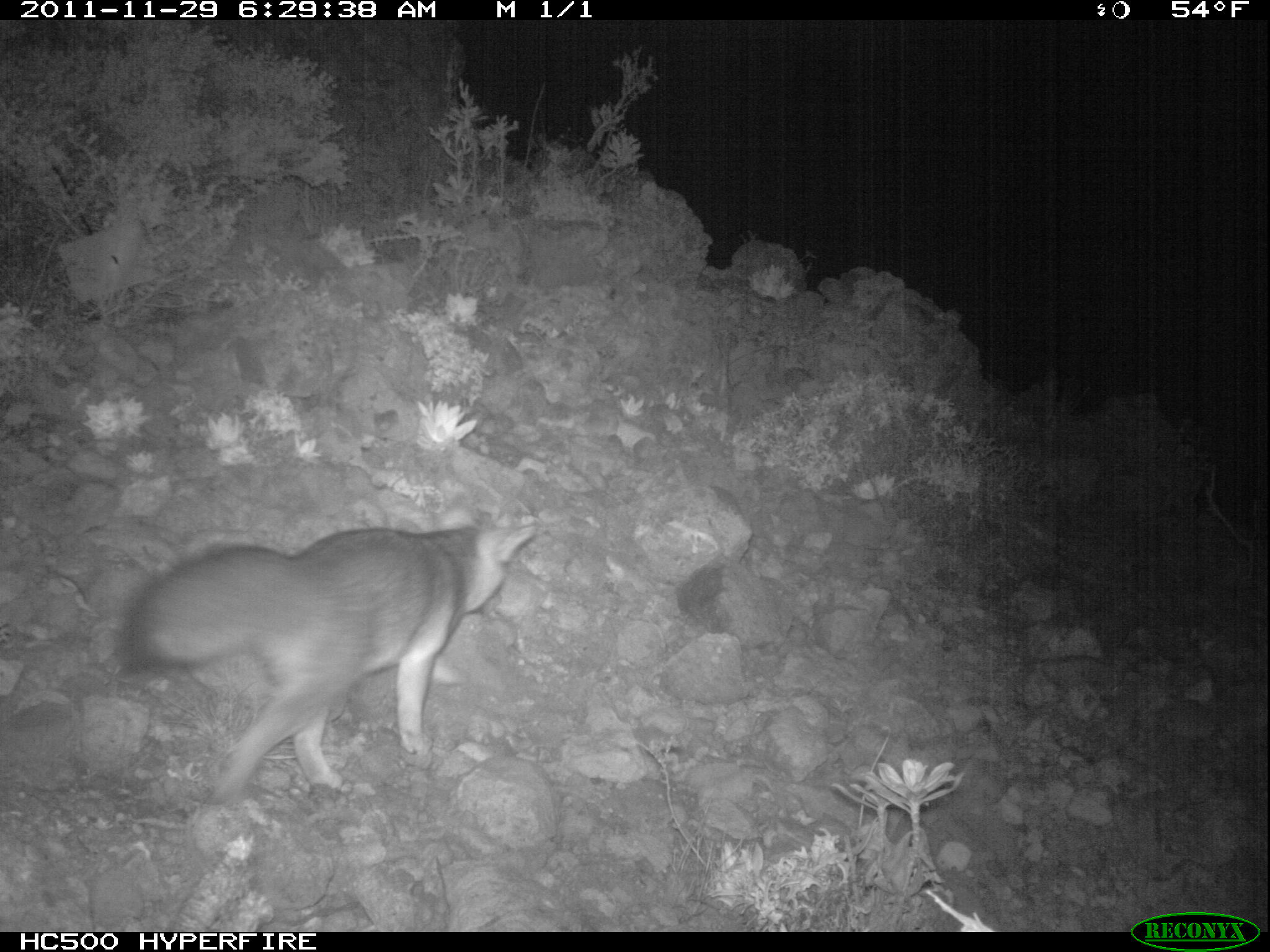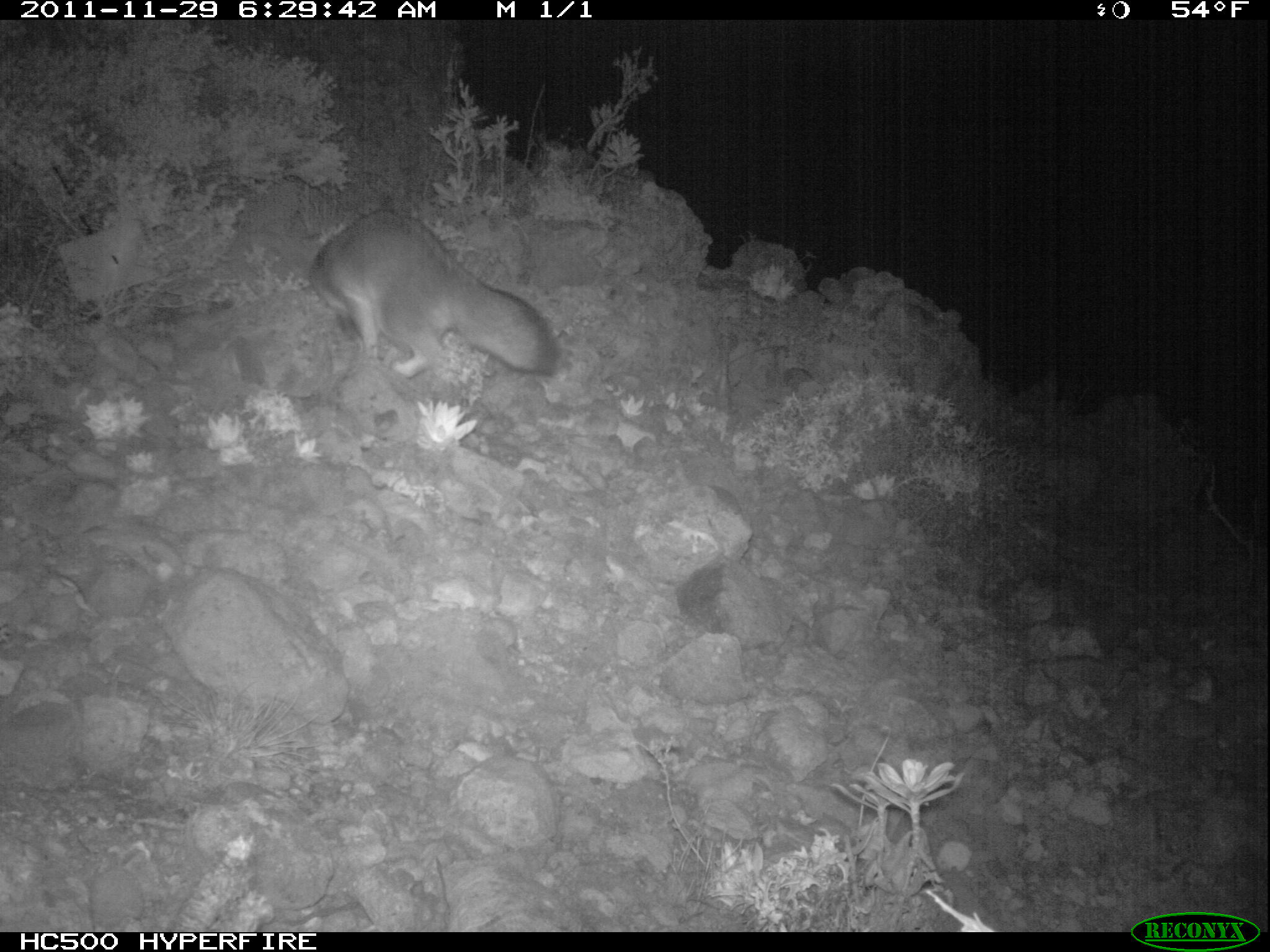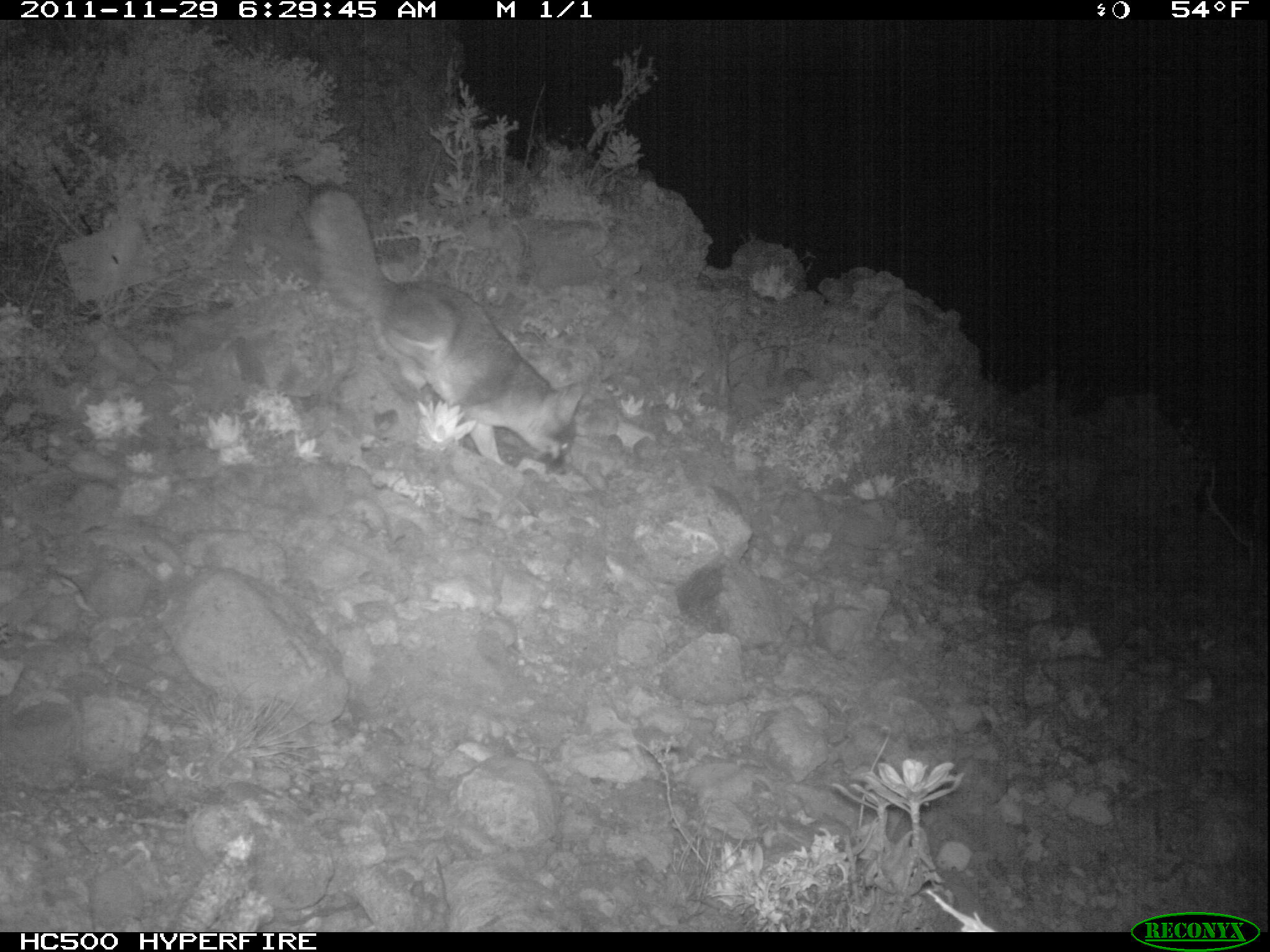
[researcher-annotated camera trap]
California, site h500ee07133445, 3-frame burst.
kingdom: Animalia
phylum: Chordata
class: Mammalia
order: Carnivora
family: Canidae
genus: Urocyon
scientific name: Urocyon littoralis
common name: island fox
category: fox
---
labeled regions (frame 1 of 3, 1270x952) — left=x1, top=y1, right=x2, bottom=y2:
fox: left=122, top=513, right=537, bottom=804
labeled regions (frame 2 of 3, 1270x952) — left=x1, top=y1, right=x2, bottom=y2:
fox: left=309, top=209, right=558, bottom=376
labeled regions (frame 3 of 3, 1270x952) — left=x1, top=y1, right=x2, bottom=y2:
fox: left=306, top=181, right=587, bottom=474